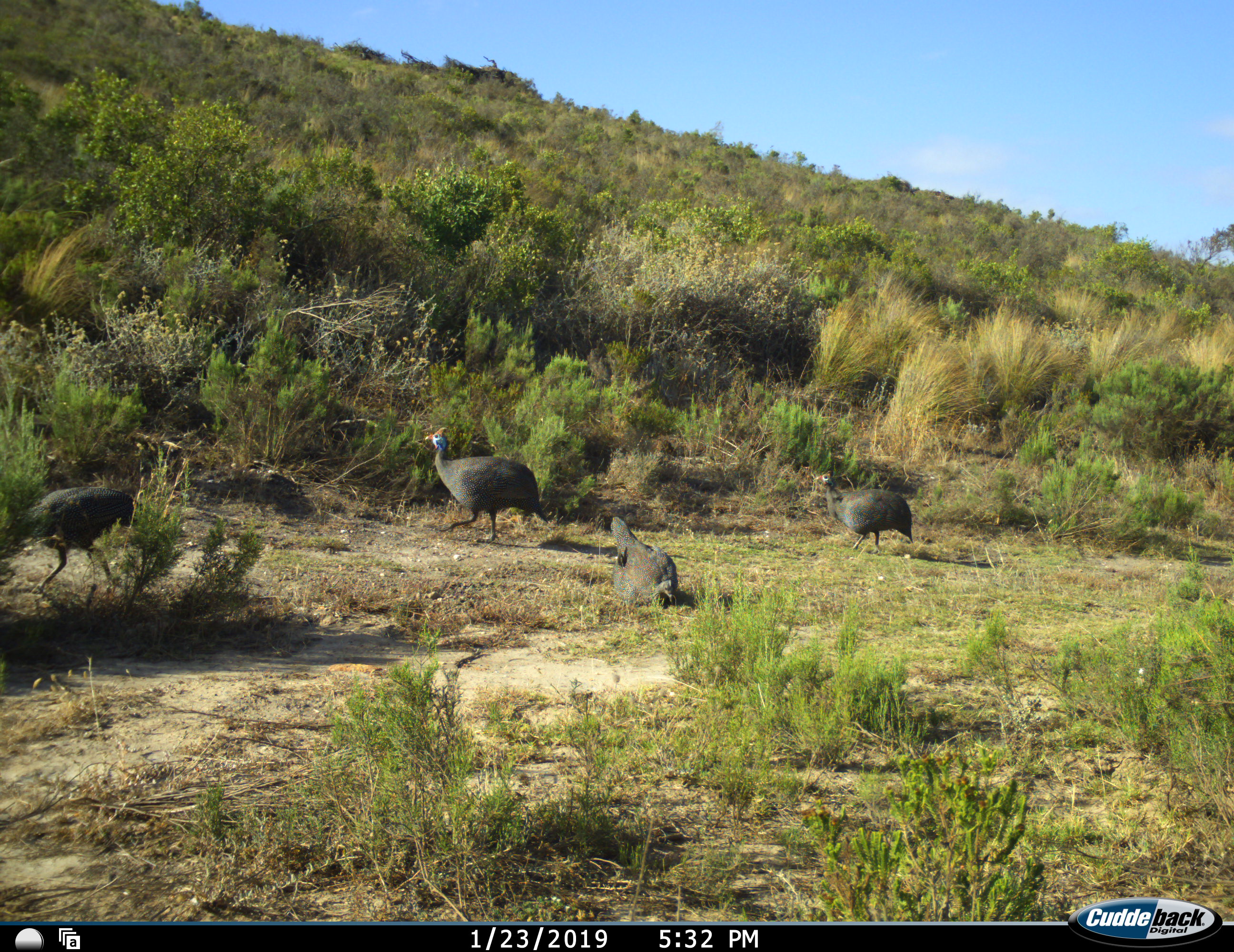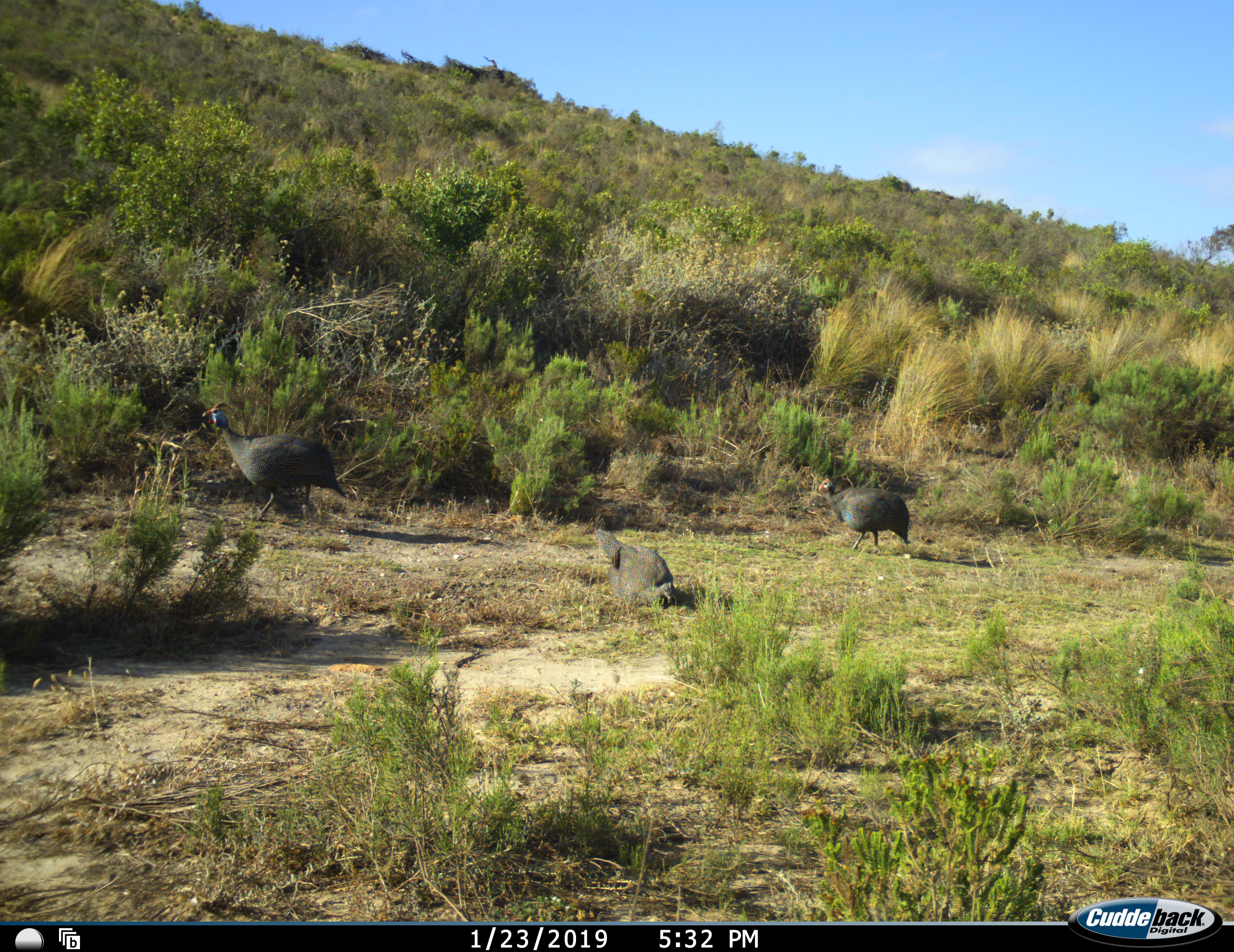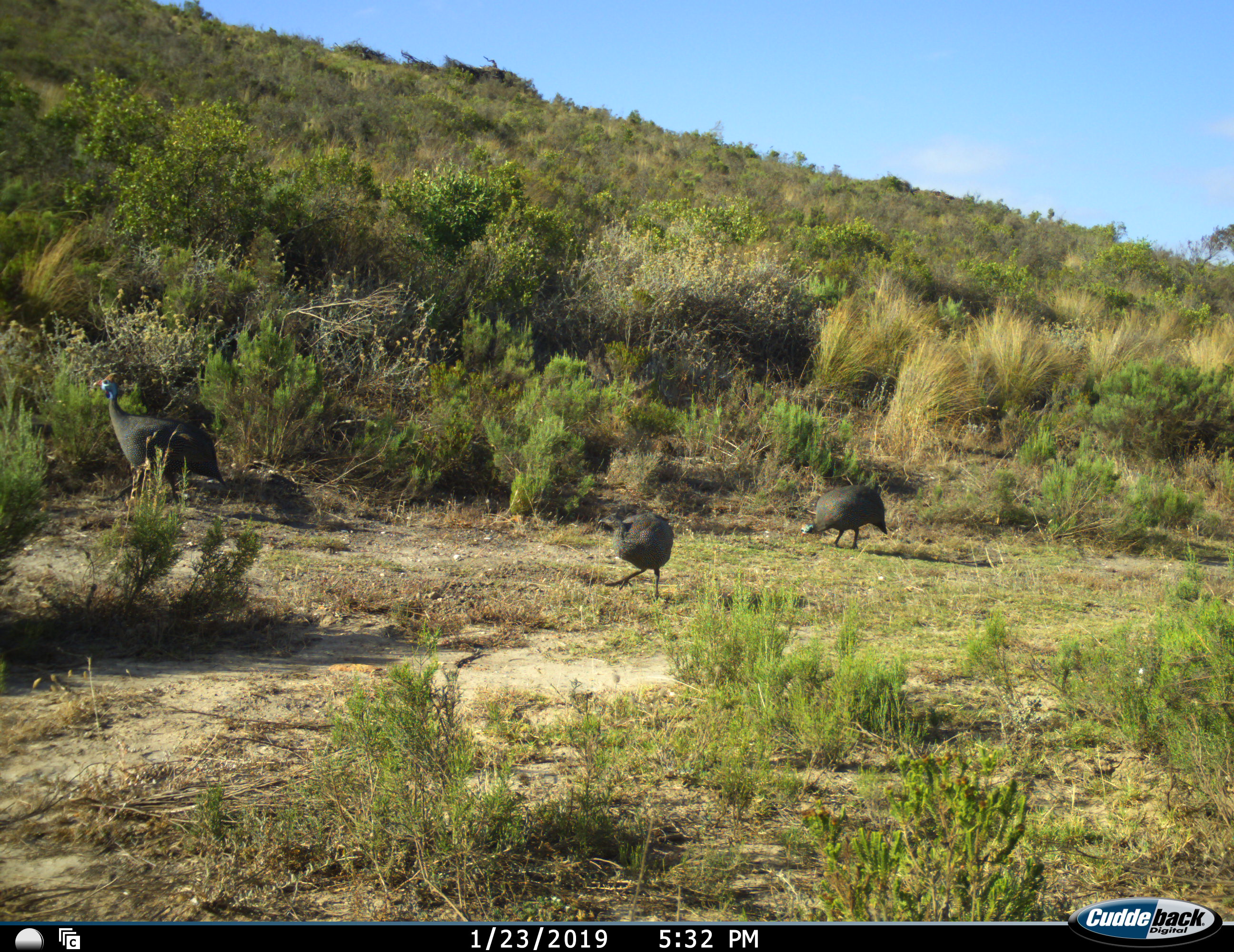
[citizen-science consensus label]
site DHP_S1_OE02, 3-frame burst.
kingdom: Animalia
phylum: Chordata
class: Aves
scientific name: Aves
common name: bird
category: birdother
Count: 4.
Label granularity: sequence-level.